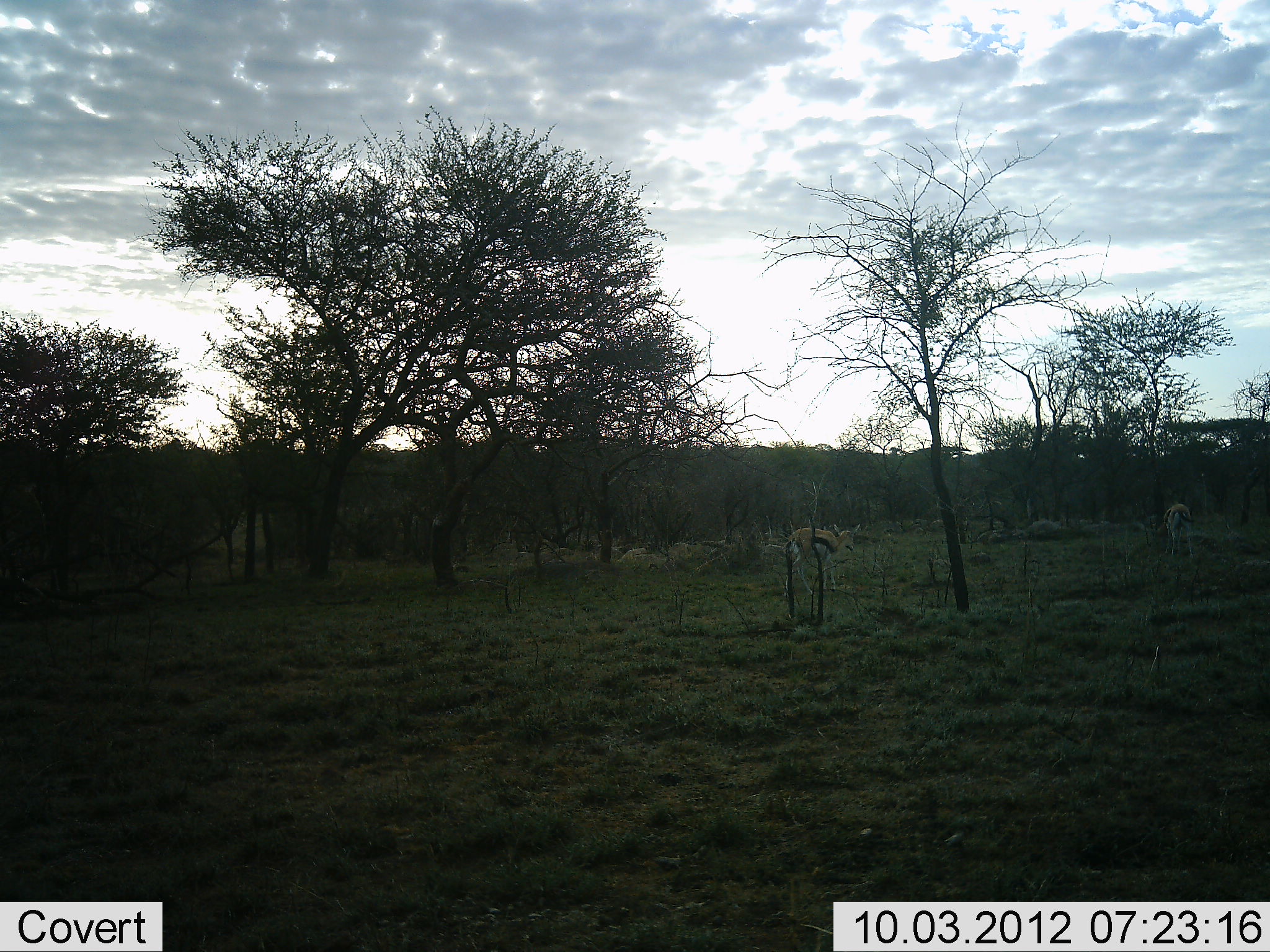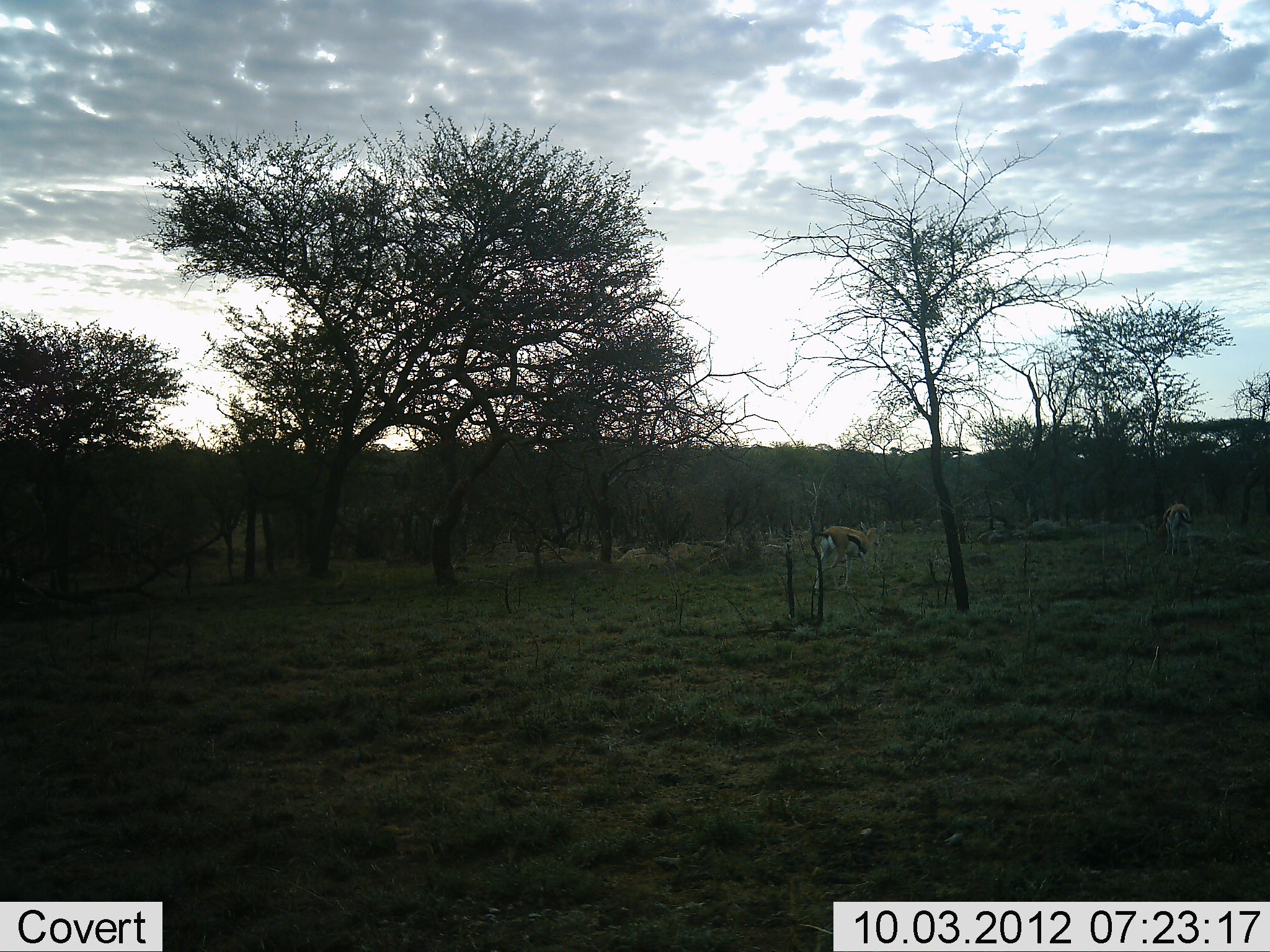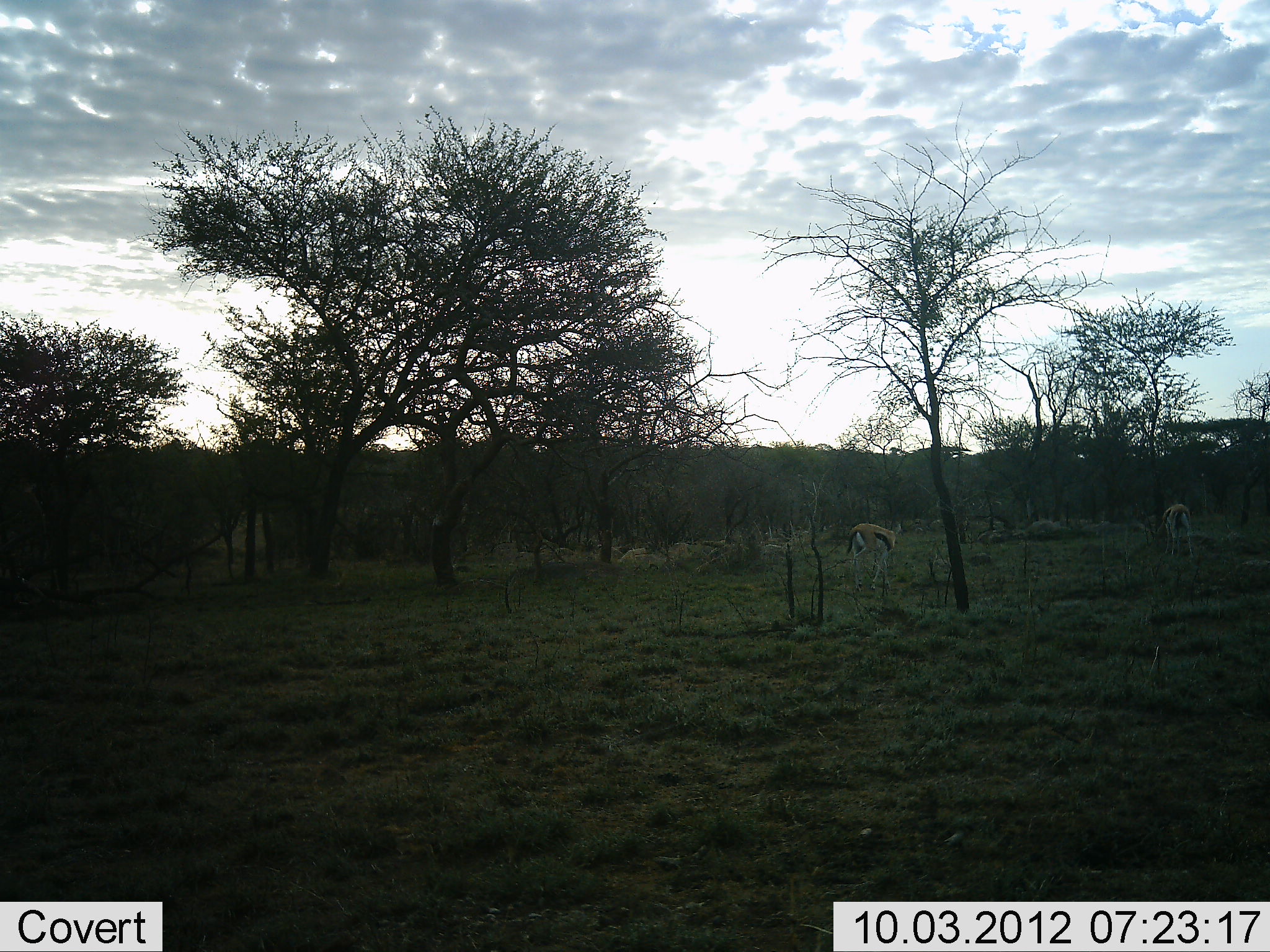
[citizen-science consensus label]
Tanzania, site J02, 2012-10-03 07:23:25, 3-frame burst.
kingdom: Animalia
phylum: Chordata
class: Mammalia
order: Artiodactyla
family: Bovidae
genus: Eudorcas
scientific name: Eudorcas thomsonii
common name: thomson's gazelle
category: gazellethomsons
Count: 2.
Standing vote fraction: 40%.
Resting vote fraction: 10%.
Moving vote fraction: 60%.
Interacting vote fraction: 0%.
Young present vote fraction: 0%.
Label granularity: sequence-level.